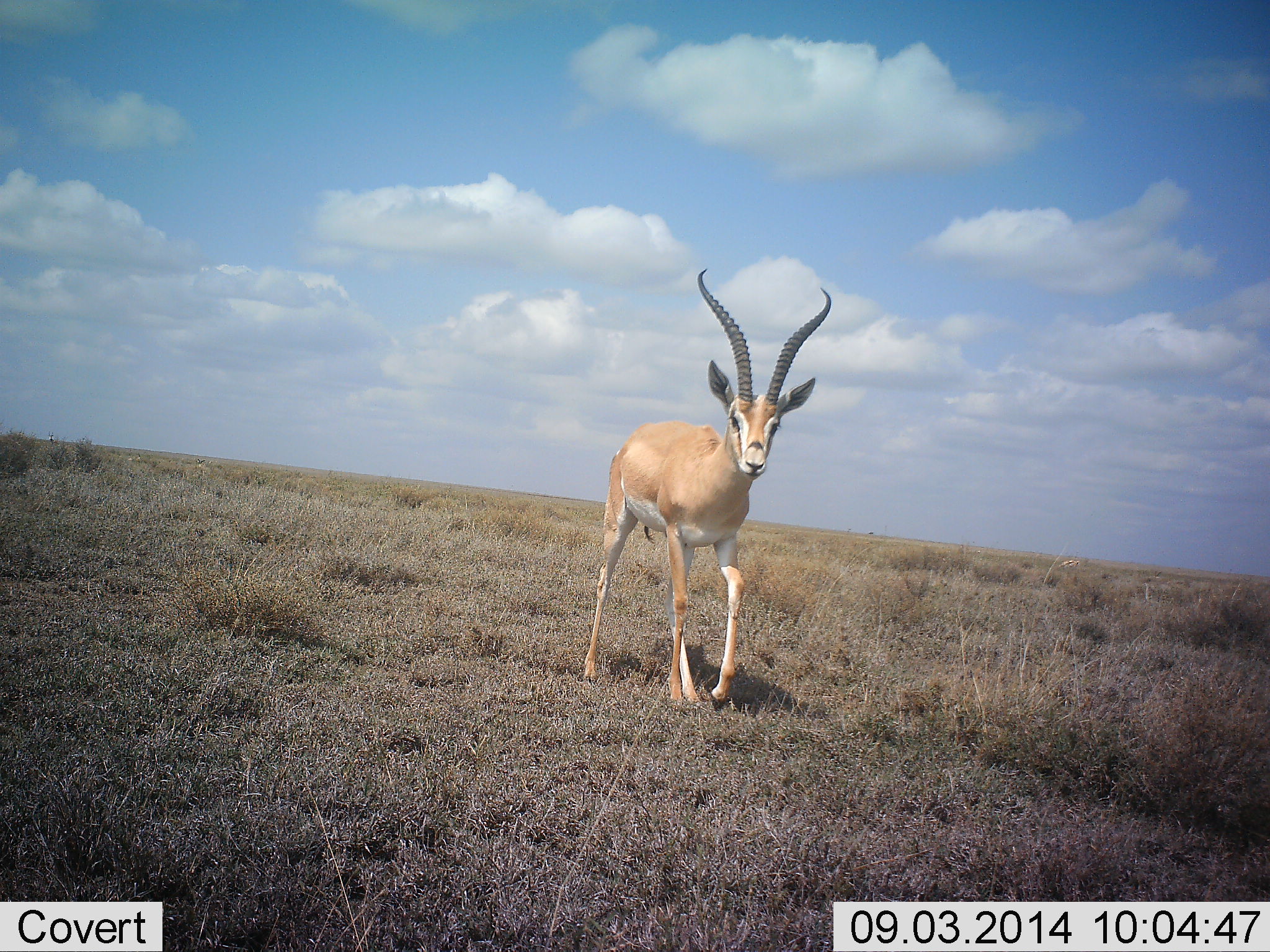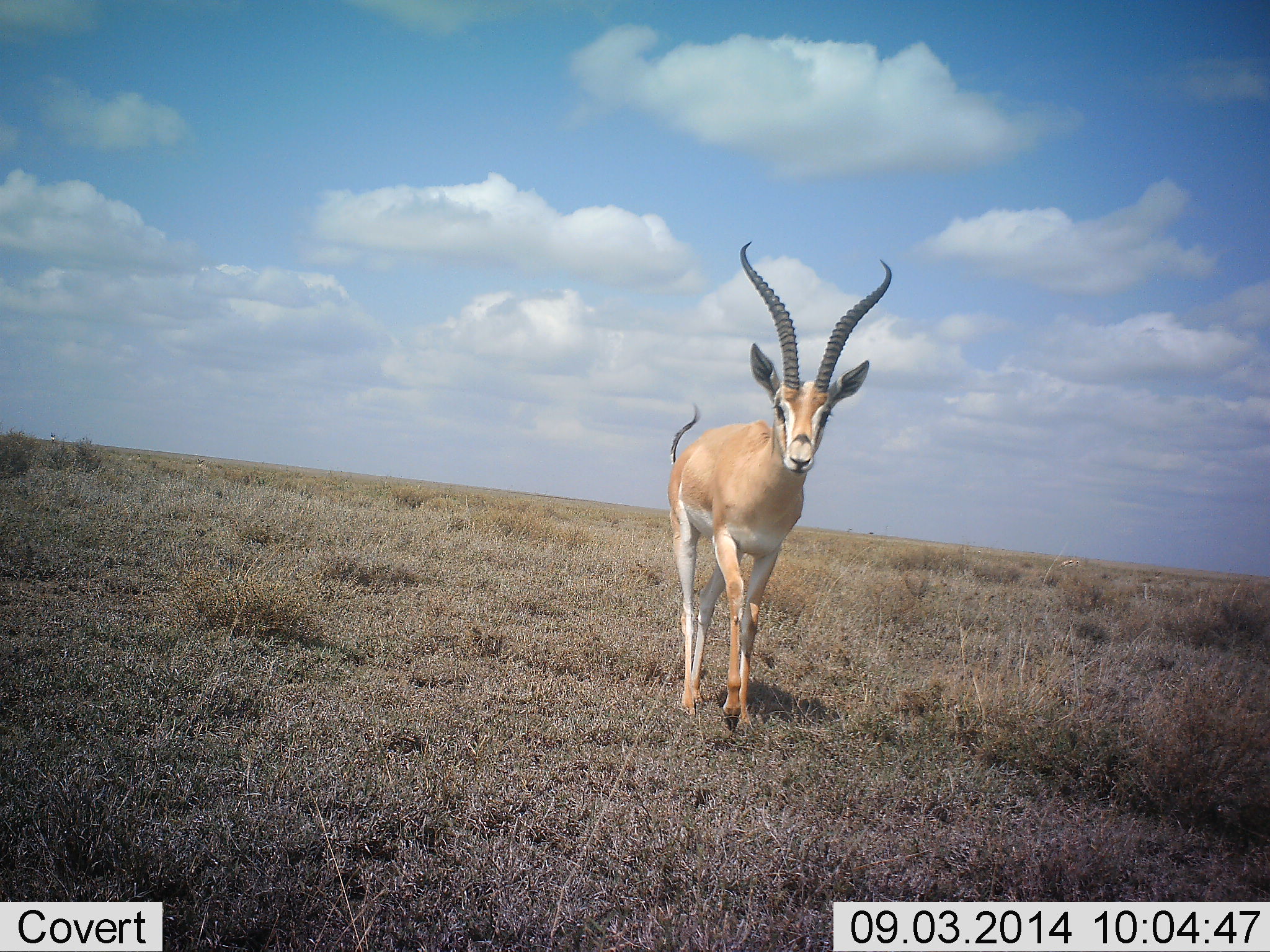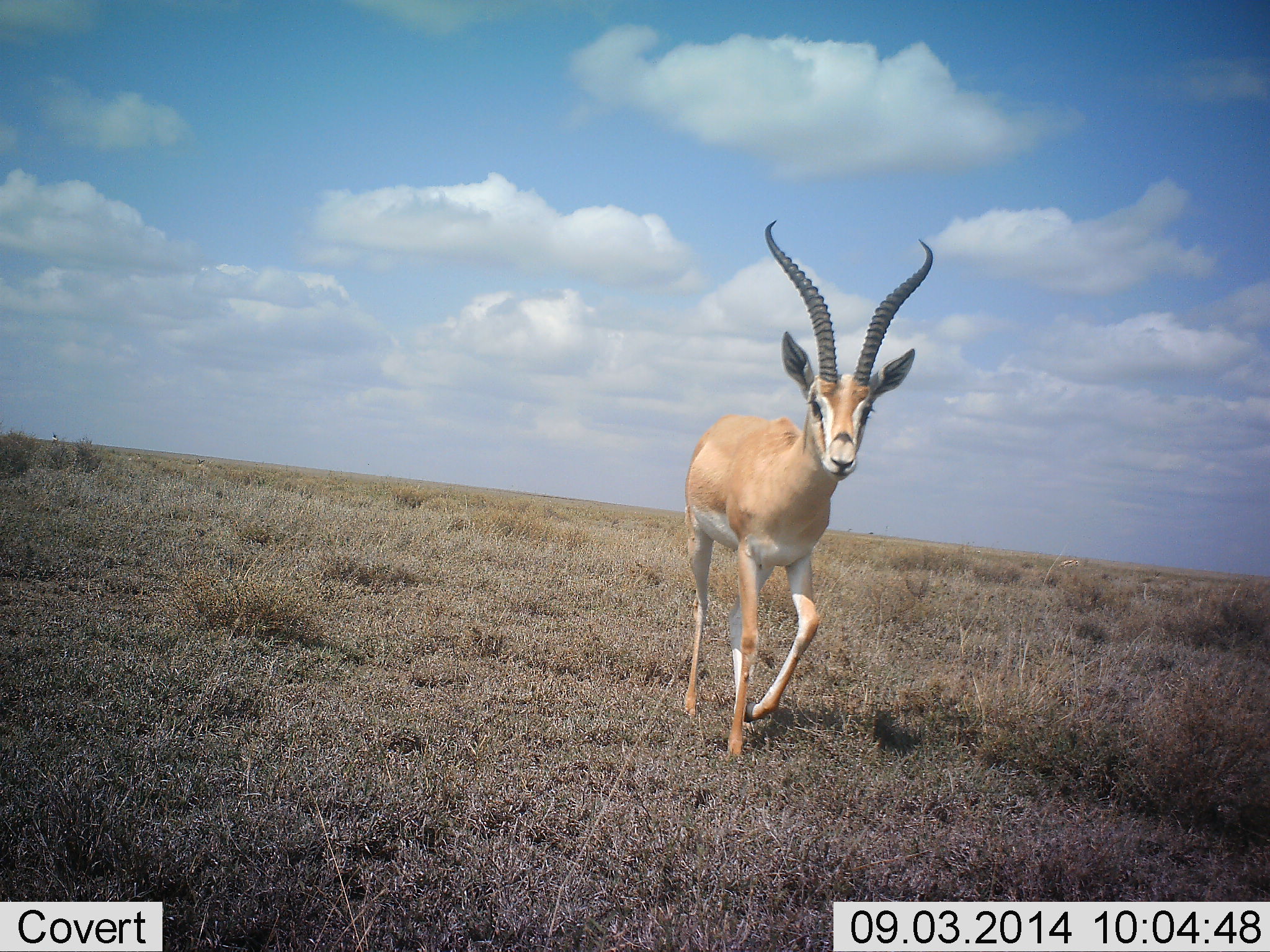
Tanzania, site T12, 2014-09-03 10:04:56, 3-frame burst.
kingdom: Animalia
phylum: Chordata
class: Mammalia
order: Artiodactyla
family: Bovidae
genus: Nanger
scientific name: Nanger granti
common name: grant's gazelle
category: gazellegrants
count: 1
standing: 10%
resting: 0%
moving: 90%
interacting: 0%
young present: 0%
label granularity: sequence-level